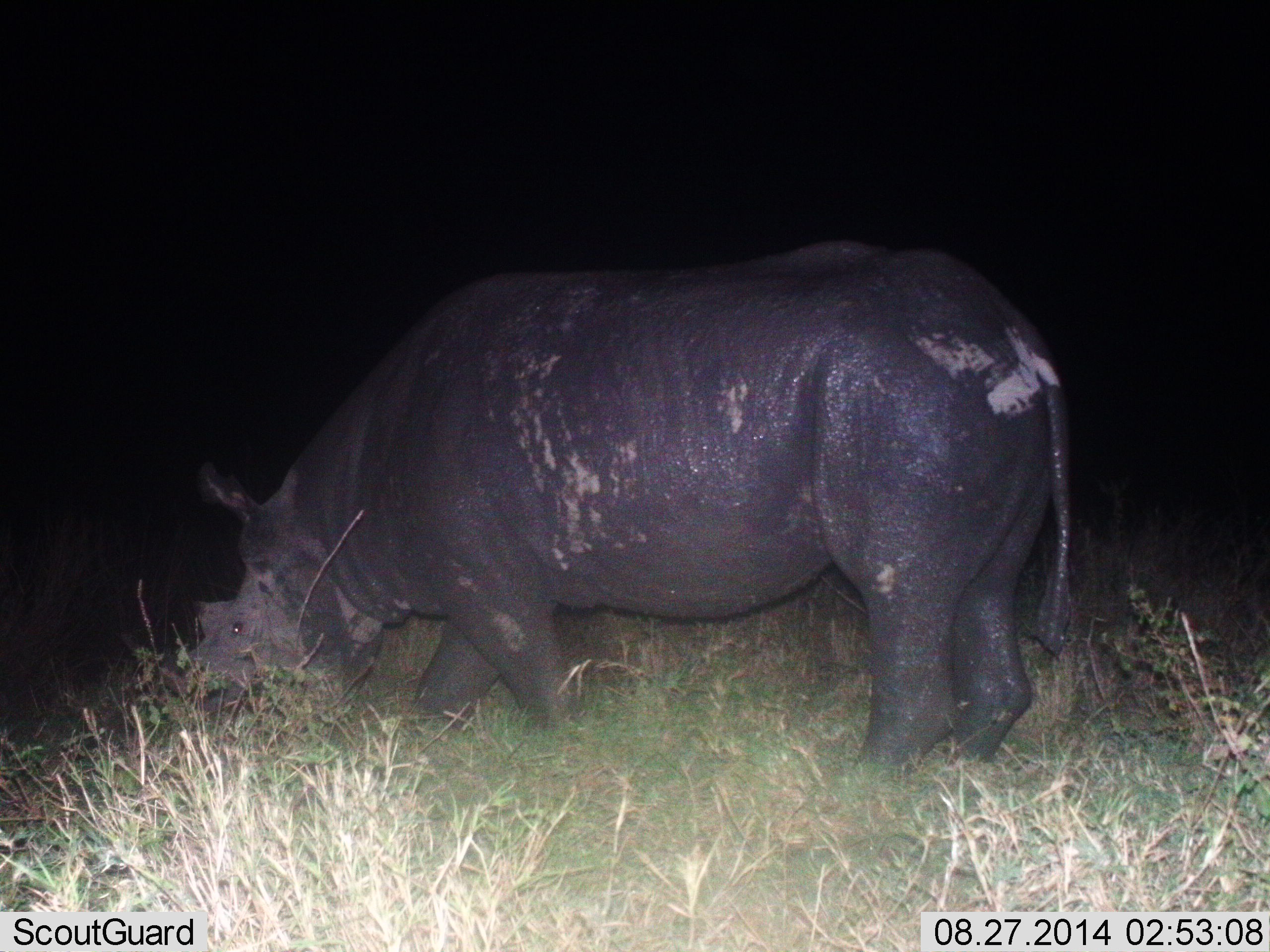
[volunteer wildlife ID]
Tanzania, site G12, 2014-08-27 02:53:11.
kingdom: Animalia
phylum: Chordata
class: Mammalia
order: Perissodactyla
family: Rhinocerotidae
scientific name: Rhinocerotidae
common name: rhinoceros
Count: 1.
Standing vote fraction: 30%.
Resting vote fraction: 0%.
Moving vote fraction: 10%.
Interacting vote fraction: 0%.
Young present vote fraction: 0%.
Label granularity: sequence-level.